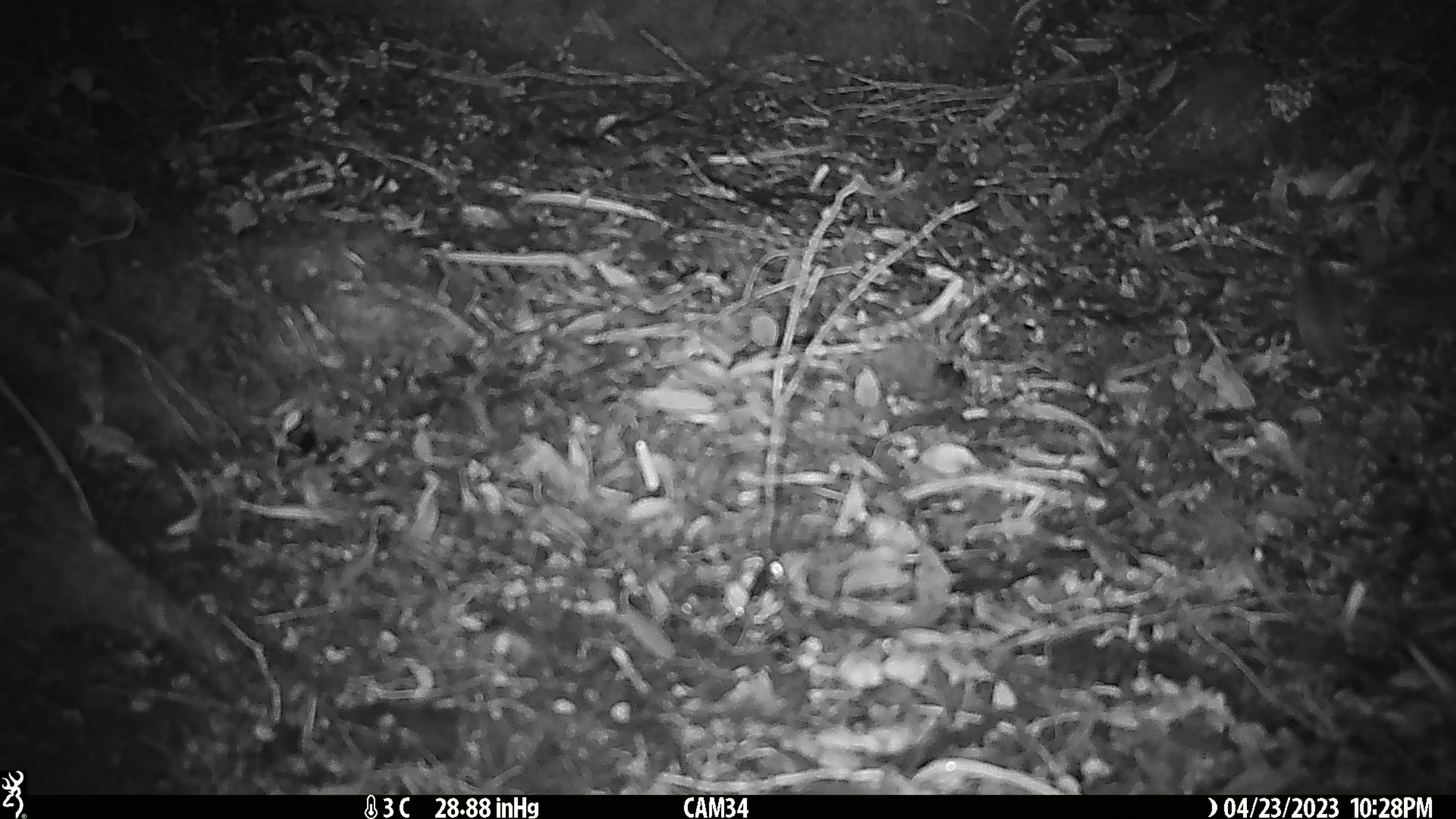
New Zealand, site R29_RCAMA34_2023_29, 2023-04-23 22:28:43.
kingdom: Animalia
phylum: Chordata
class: Mammalia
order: Rodentia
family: Muridae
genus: Mus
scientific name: Mus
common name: mouse